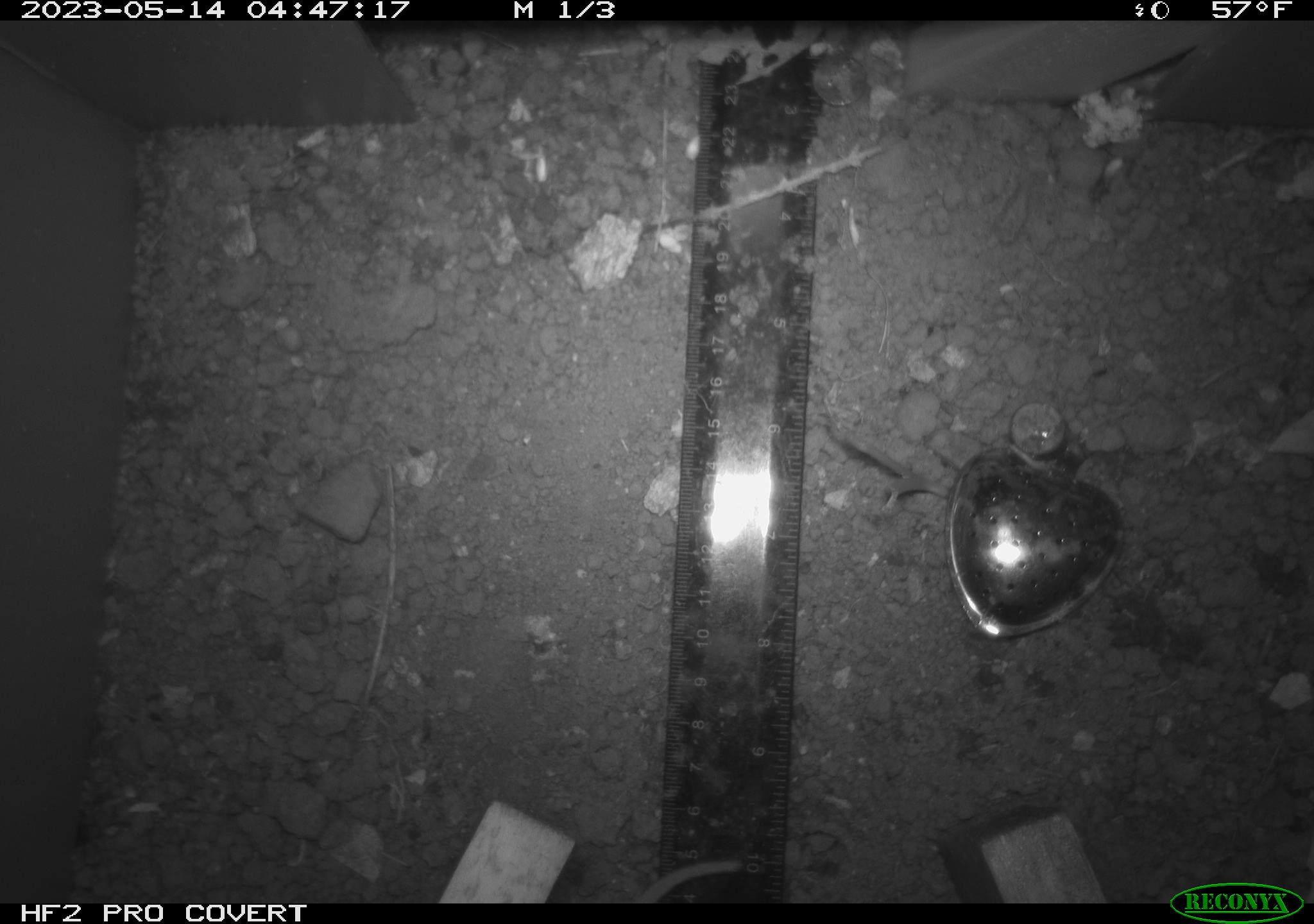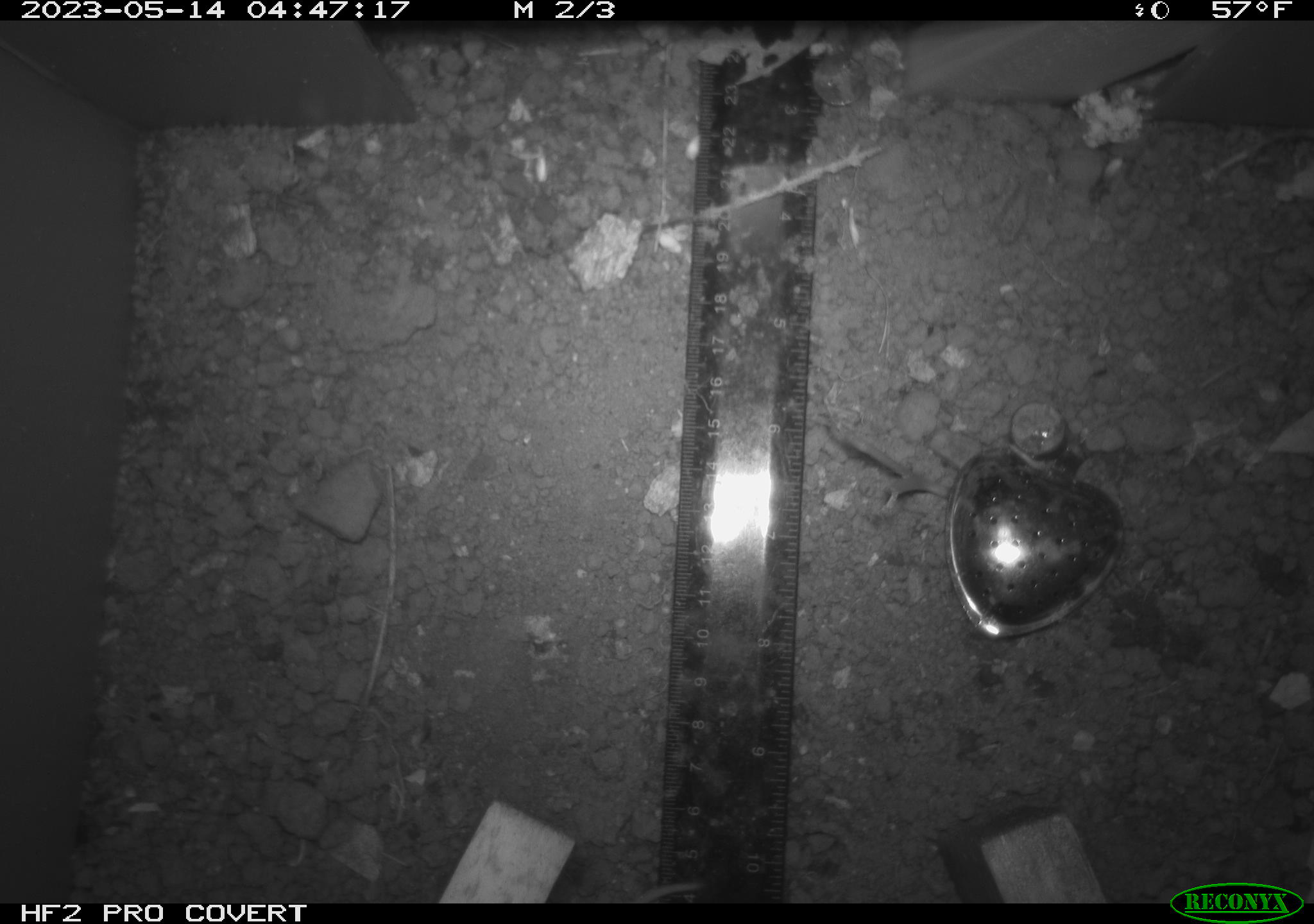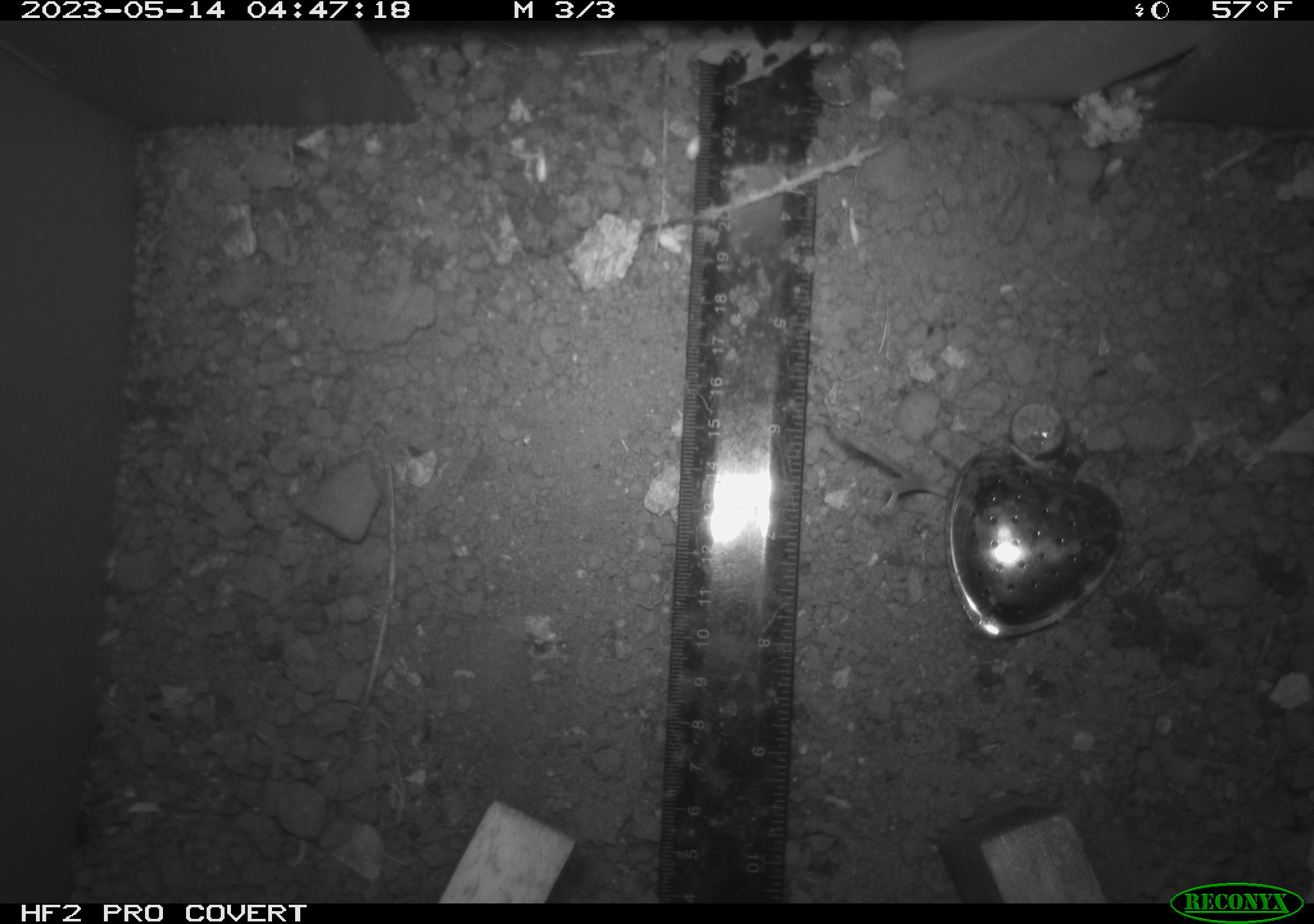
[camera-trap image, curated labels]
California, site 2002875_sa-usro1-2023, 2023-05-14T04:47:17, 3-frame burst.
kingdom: Animalia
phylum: Chordata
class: Mammalia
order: Rodentia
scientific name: Rodentia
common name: mouse species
Mouse species (Rodentia).